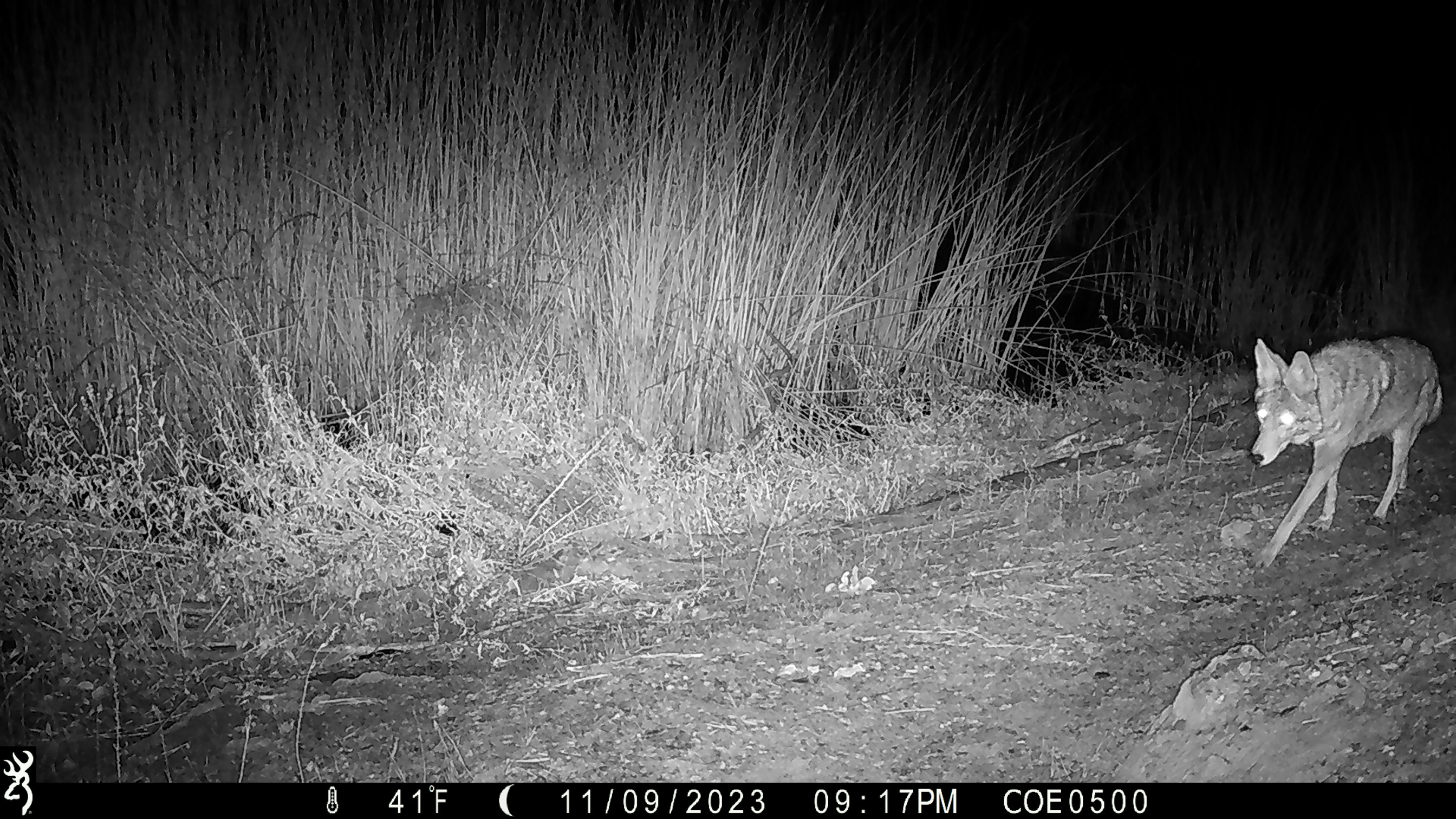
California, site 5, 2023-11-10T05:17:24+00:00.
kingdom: Animalia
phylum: Chordata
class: Mammalia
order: Carnivora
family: Canidae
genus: Canis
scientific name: Canis latrans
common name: coyote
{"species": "coyote (Canis latrans)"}